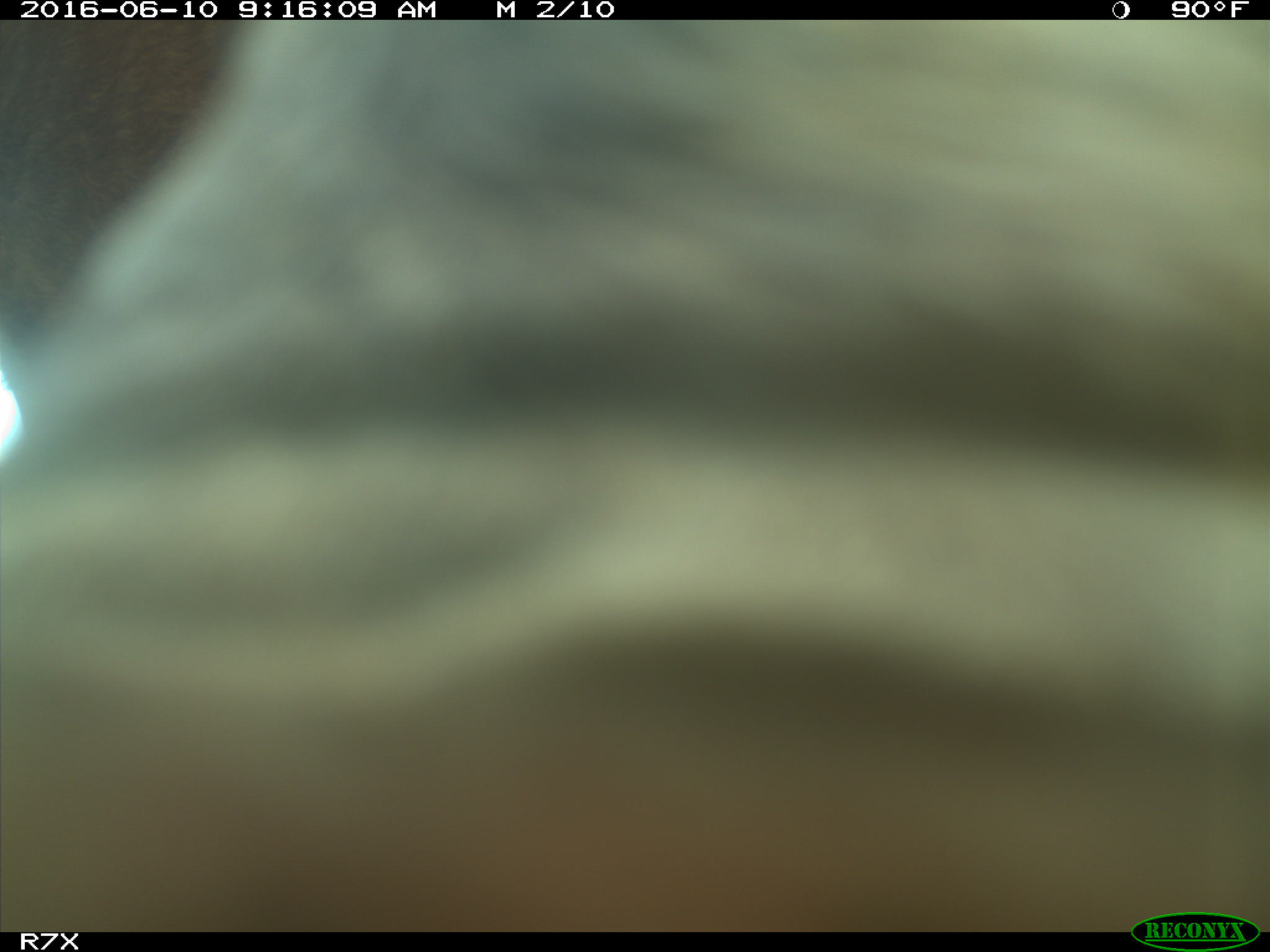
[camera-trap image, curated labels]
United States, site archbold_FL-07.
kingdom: Animalia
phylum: Chordata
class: Mammalia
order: Artiodactyla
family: Bovidae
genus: Bos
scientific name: Bos taurus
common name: domestic cow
Bos taurus (domestic cow).